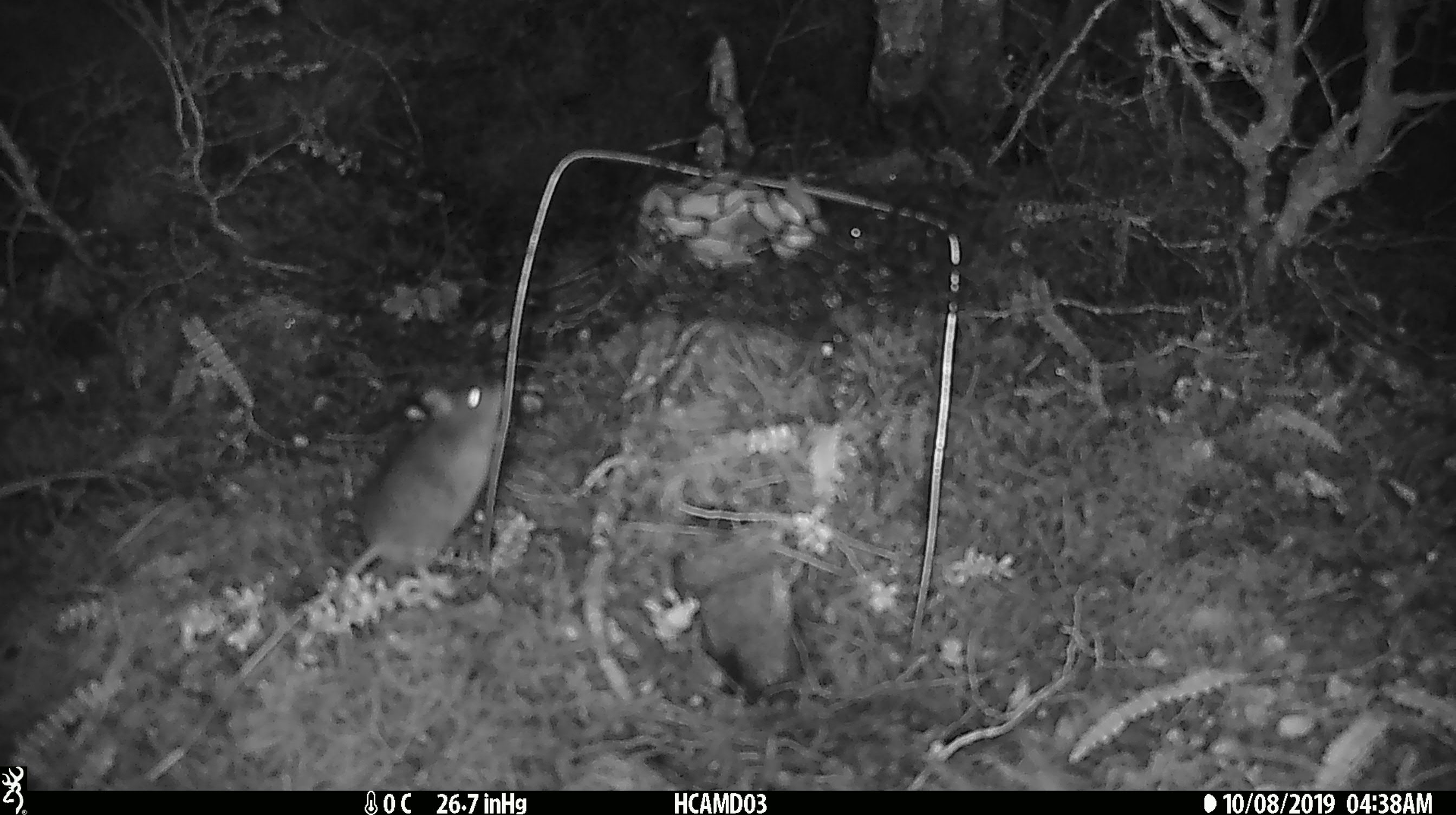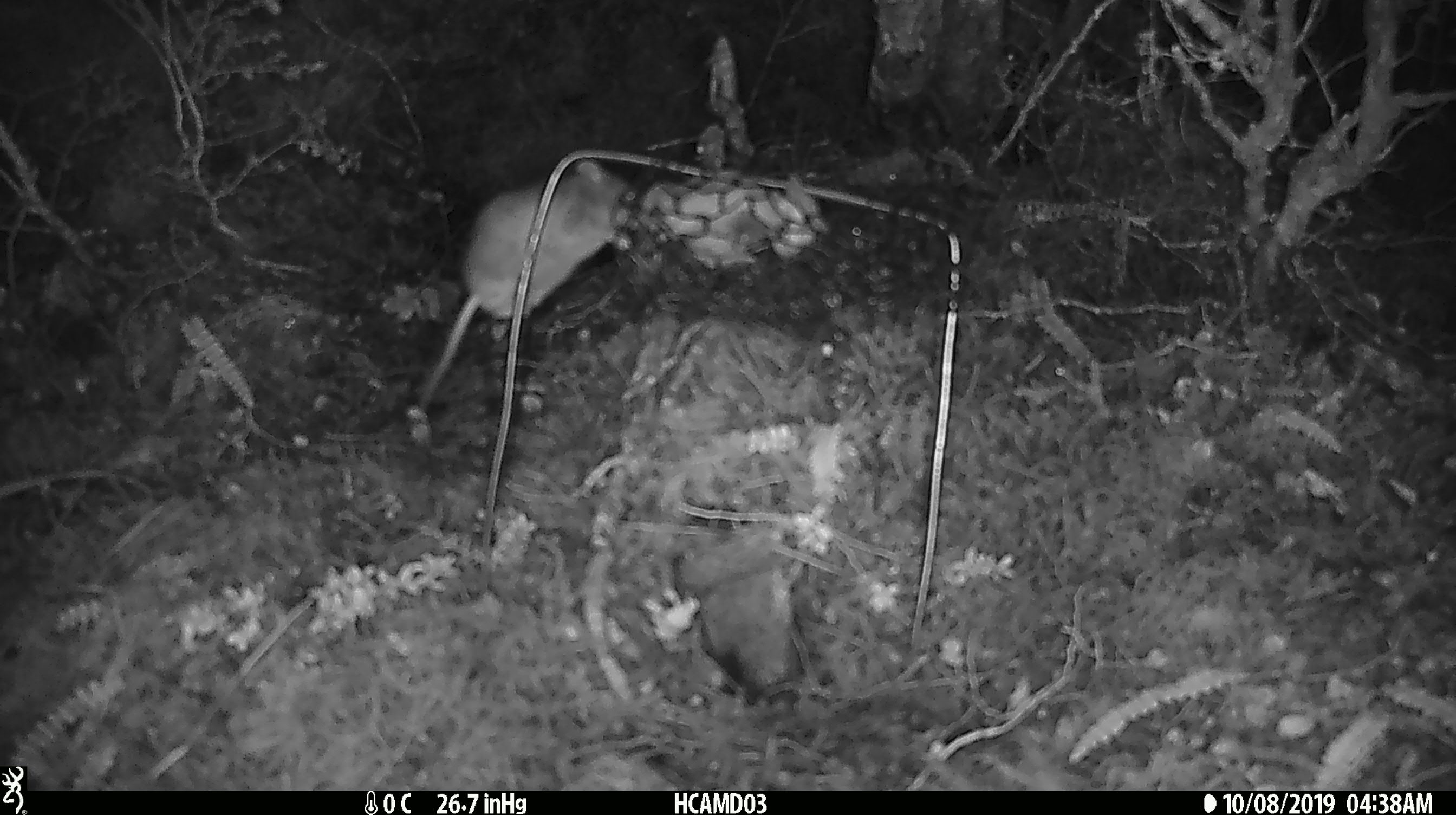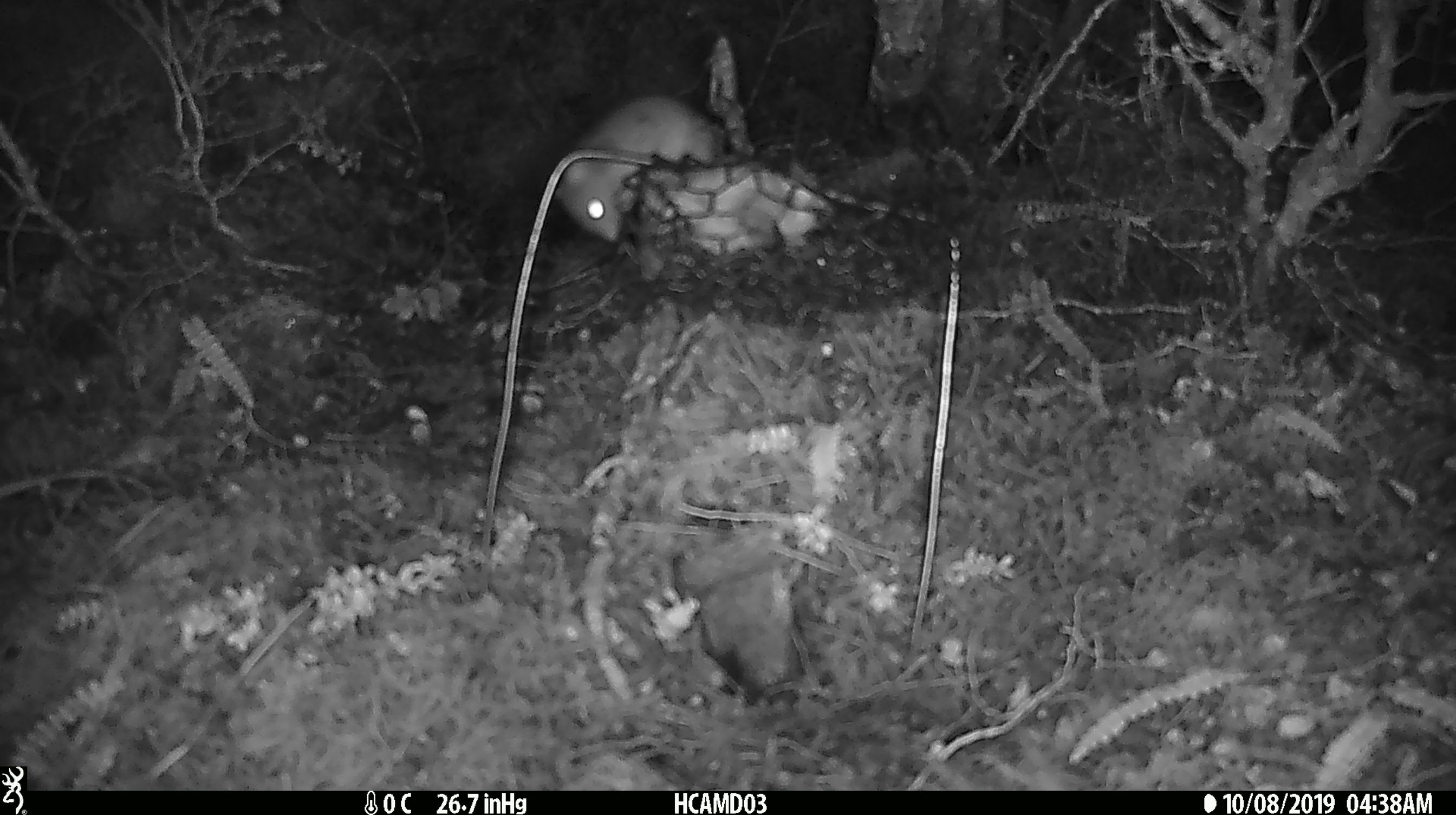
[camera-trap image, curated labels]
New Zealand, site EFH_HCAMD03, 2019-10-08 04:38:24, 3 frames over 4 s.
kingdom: Animalia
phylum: Chordata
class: Mammalia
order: Rodentia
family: Muridae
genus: Mus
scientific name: Mus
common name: mouse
Mouse (Mus).